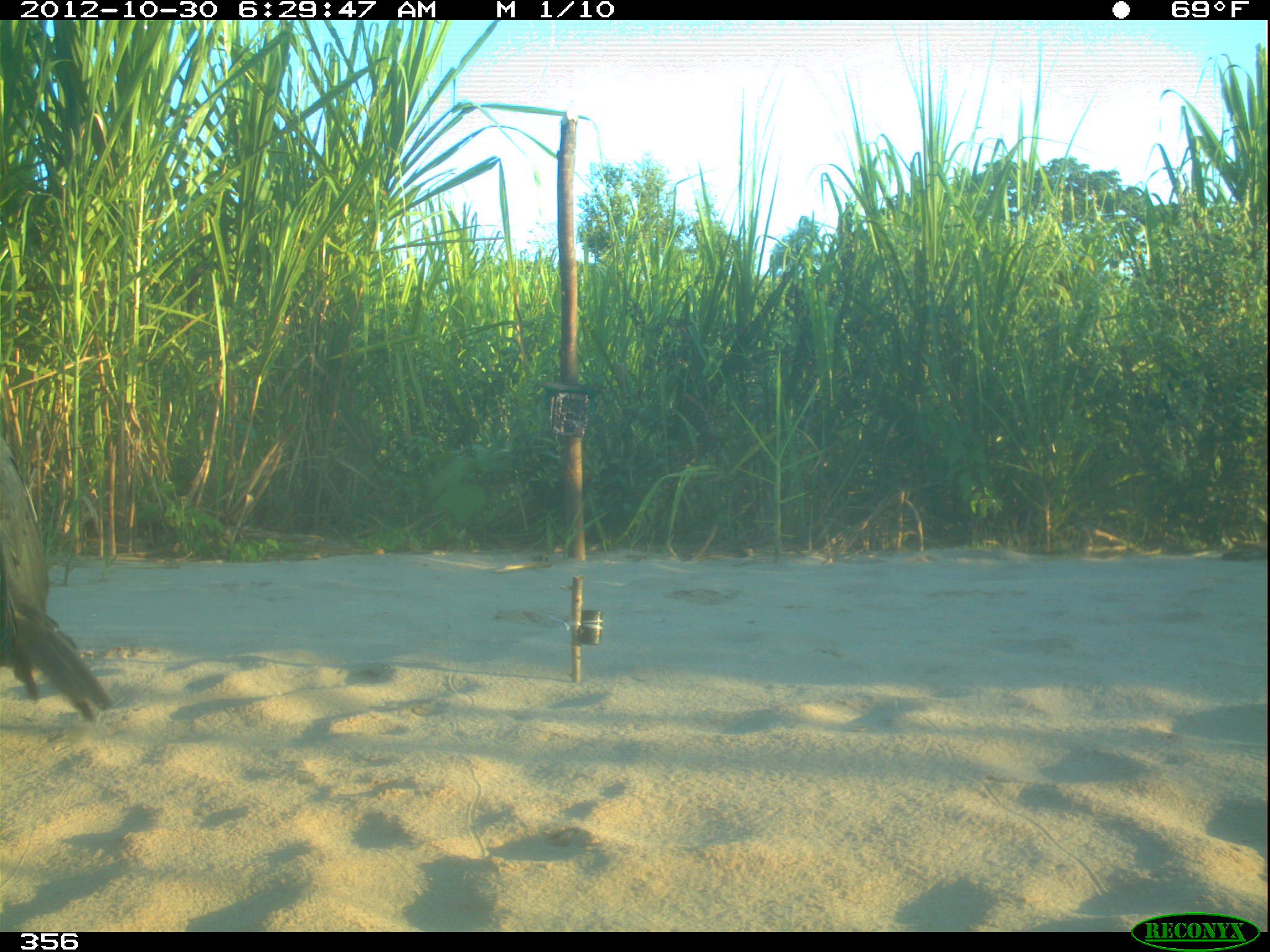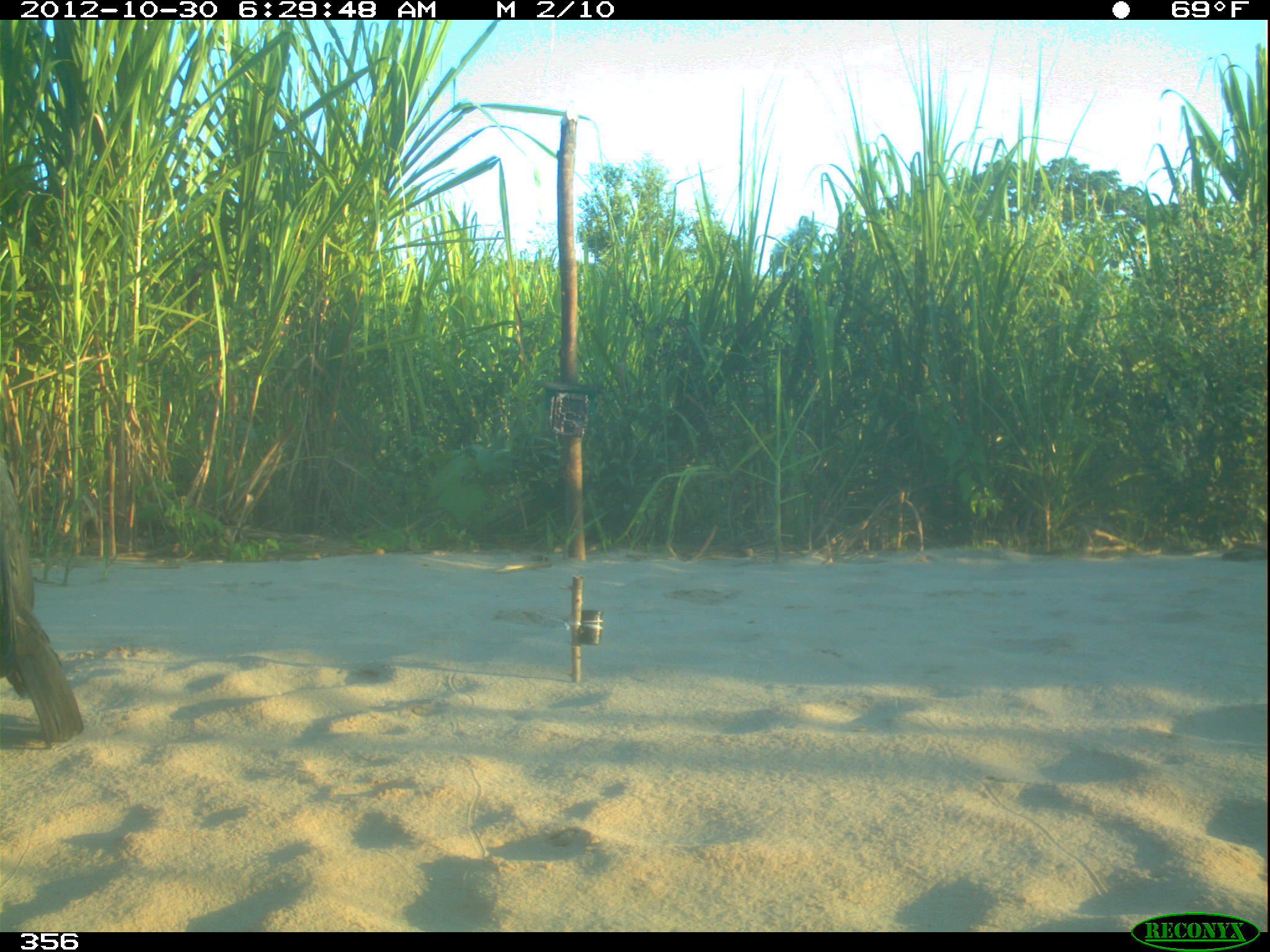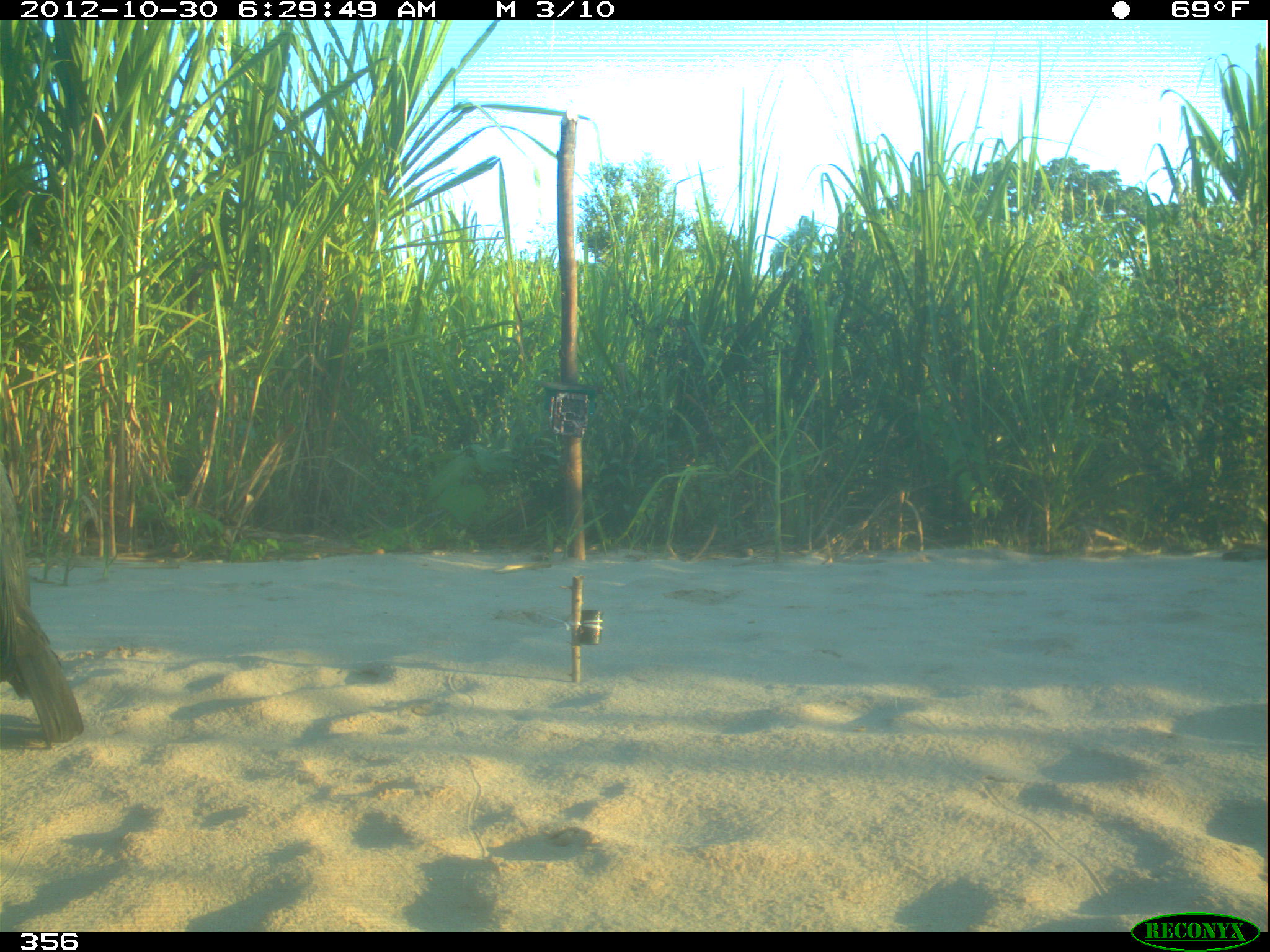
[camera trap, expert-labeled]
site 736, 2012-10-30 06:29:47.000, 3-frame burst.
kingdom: Animalia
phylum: Chordata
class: Aves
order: Cathartiformes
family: Cathartidae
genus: Coragyps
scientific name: Coragyps atratus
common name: black vulture